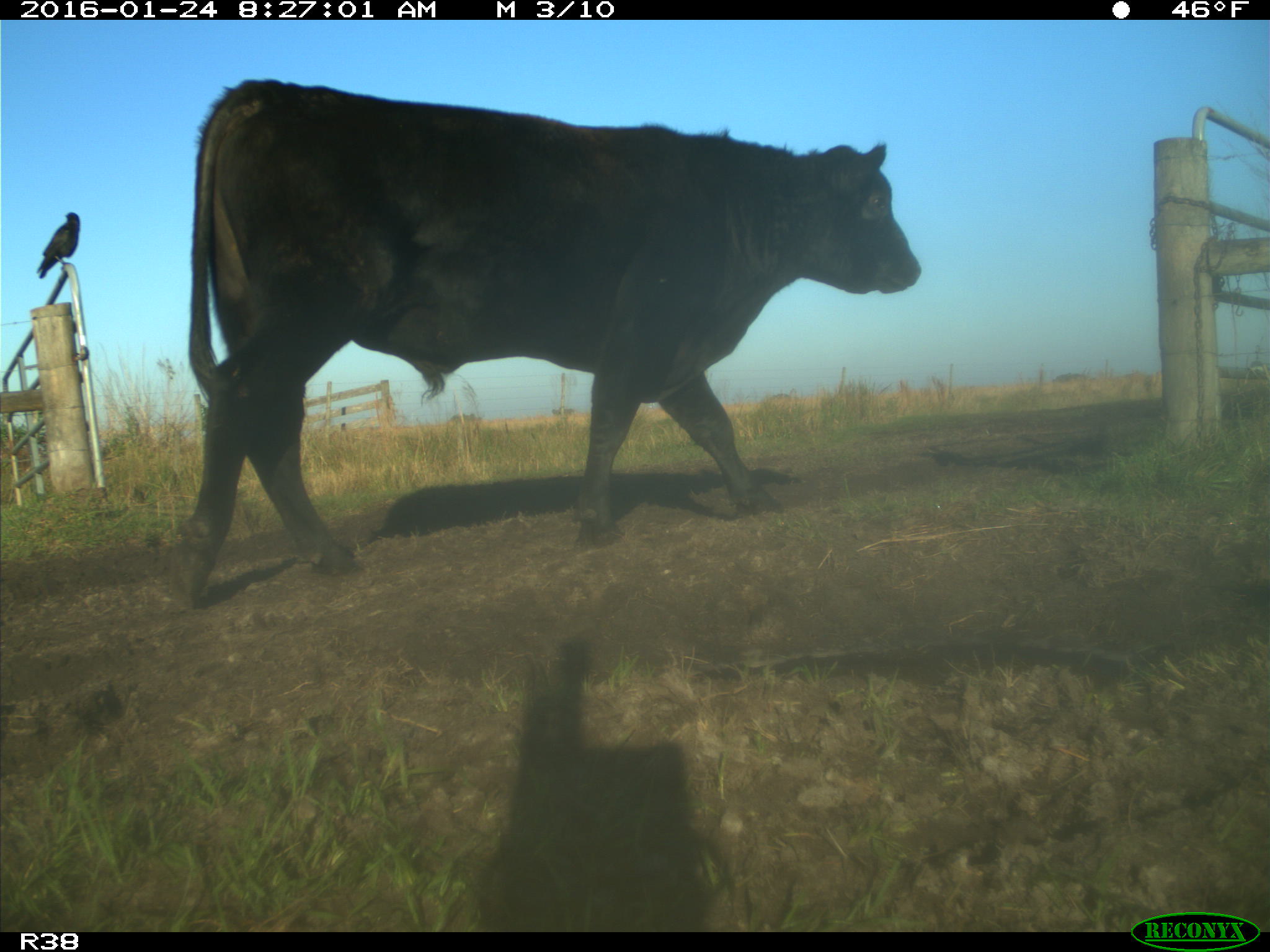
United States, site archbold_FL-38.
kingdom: Animalia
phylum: Chordata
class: Mammalia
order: Artiodactyla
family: Bovidae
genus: Bos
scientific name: Bos taurus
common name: domestic cow